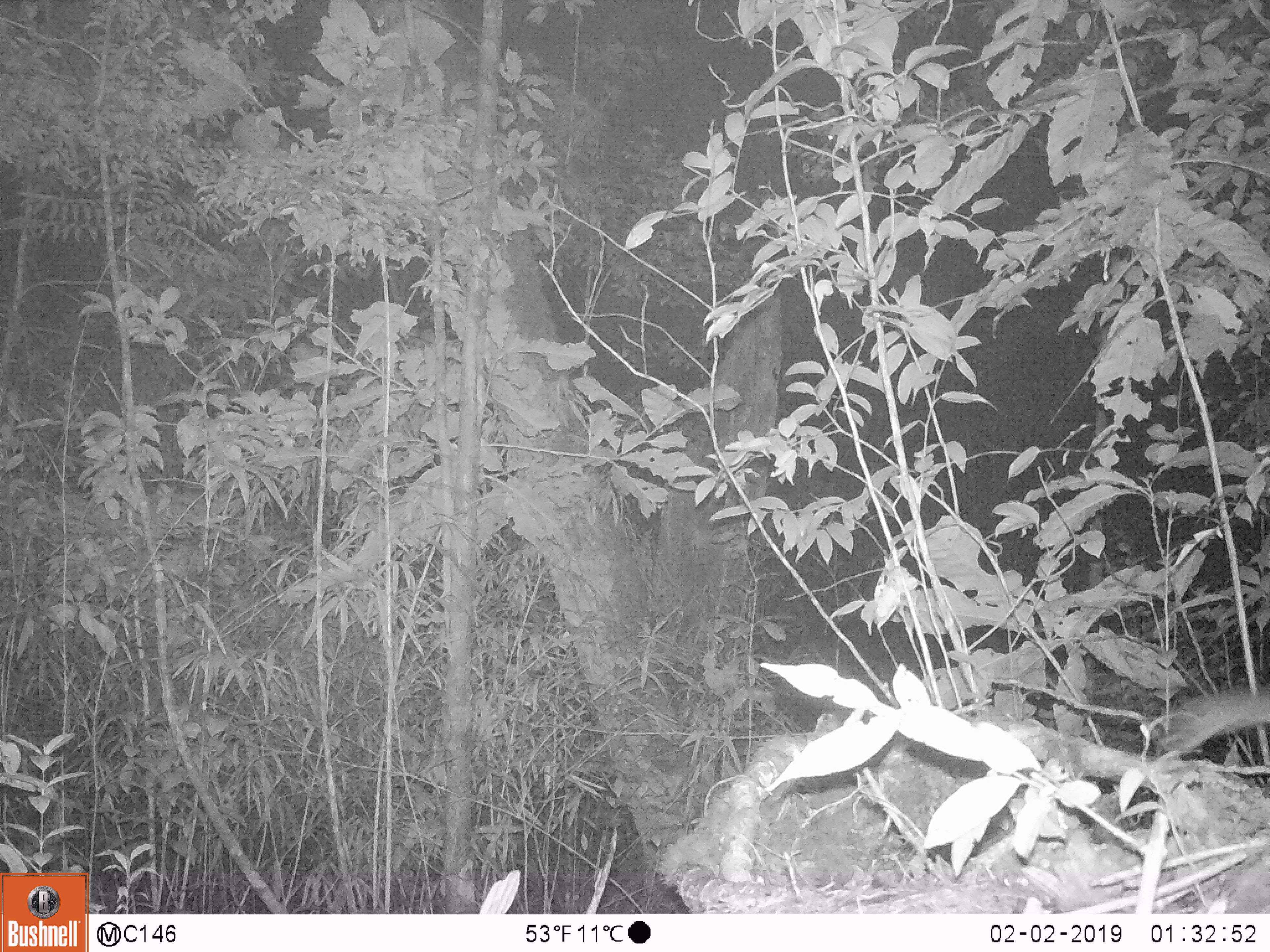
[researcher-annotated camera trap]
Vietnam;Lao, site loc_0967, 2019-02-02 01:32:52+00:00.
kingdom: Animalia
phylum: Chordata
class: Mammalia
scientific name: Mammalia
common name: mammal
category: unidentified small mammal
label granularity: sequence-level